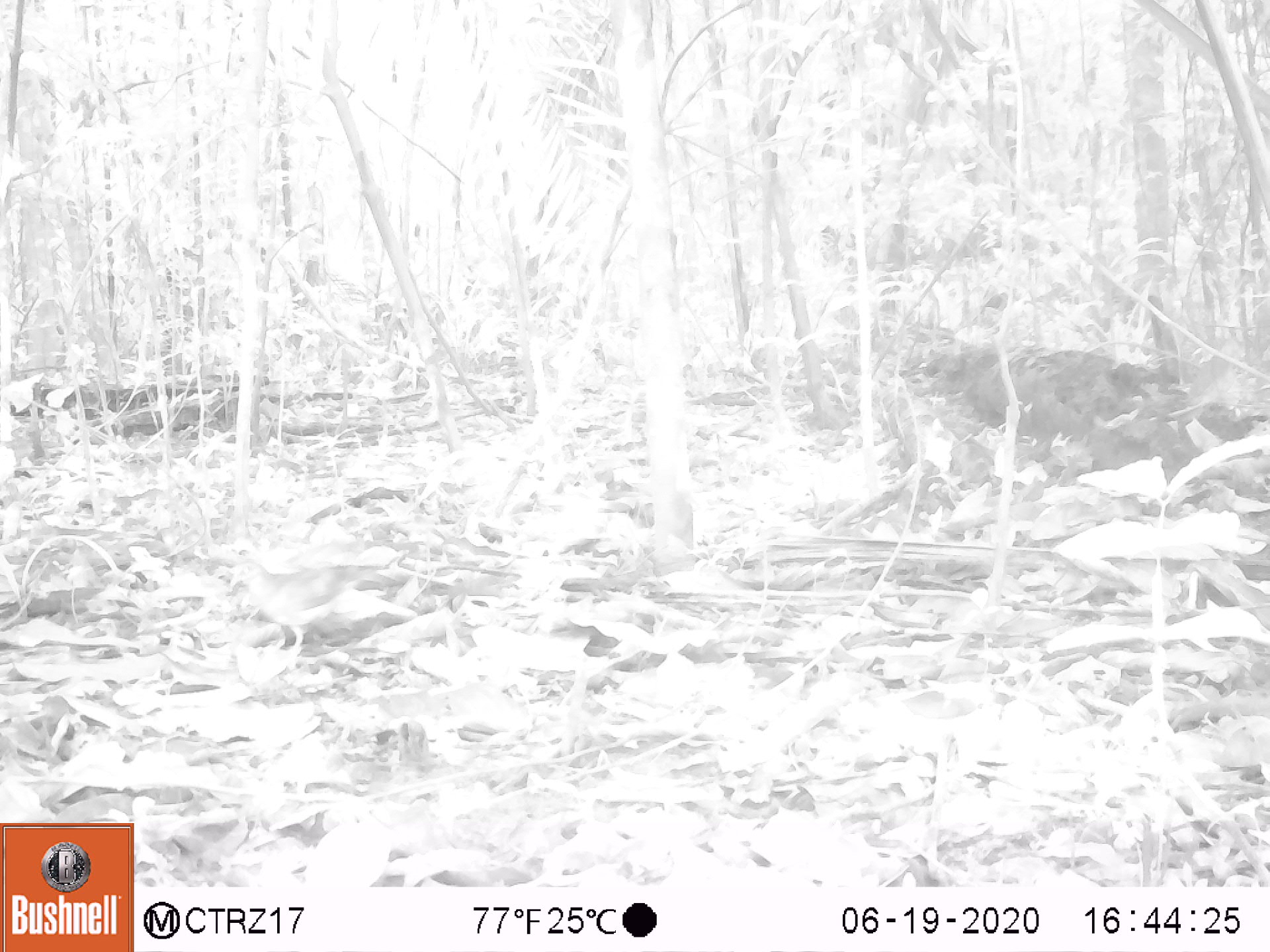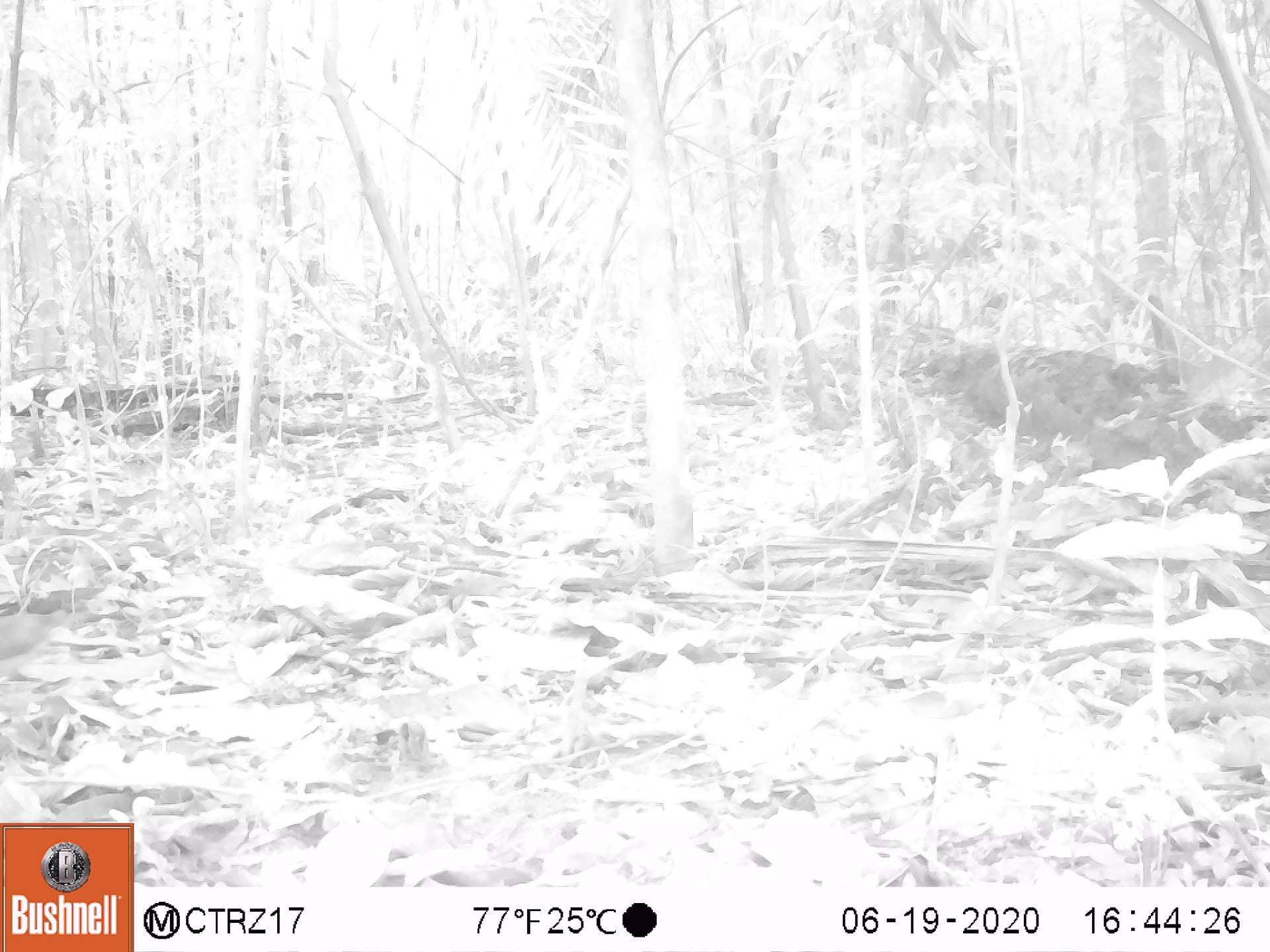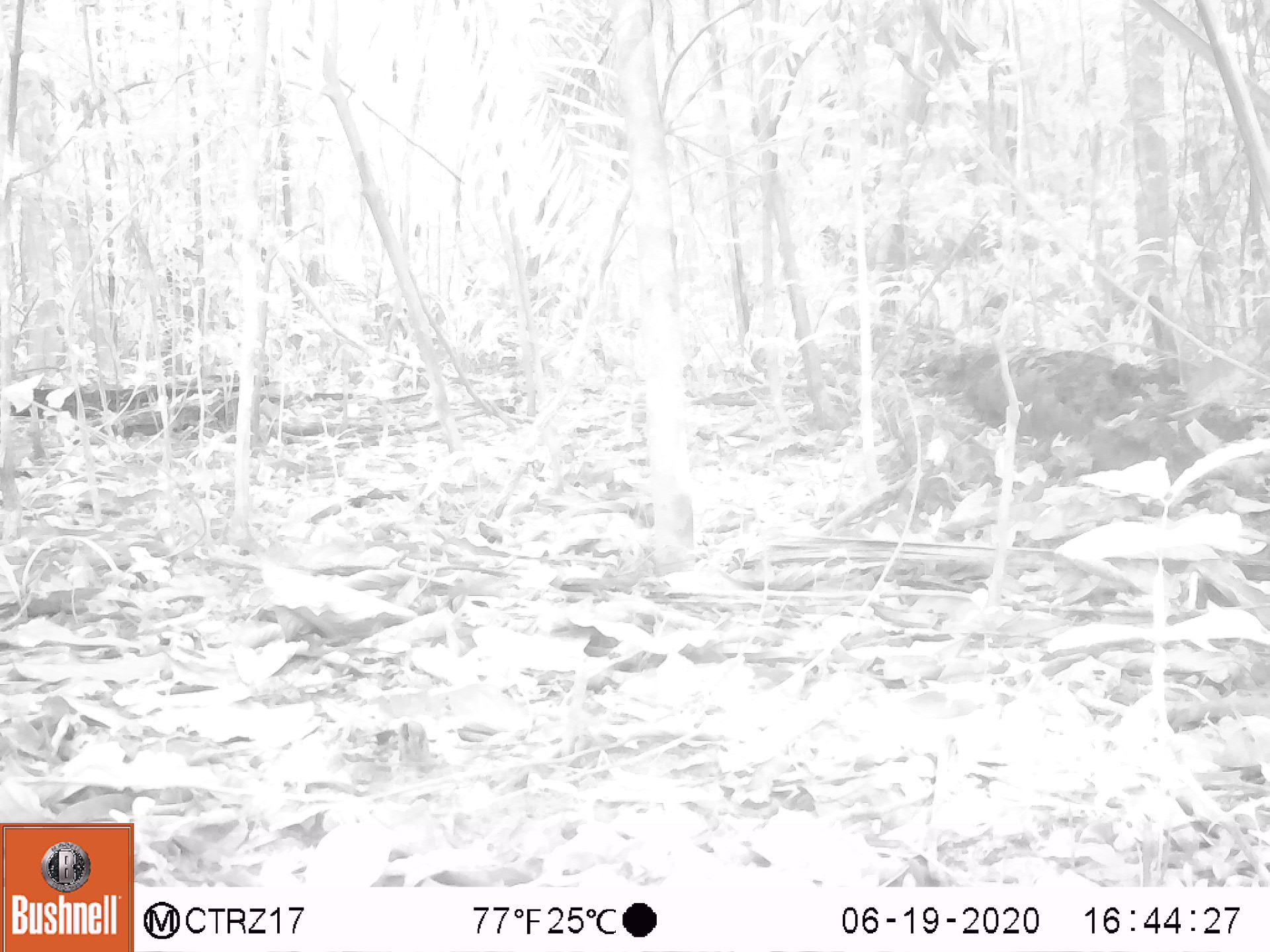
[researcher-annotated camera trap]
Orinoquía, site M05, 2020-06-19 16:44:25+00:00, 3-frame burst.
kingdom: Animalia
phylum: Chordata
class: Aves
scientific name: Aves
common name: bird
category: unknown bird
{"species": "unknown bird (bird) (Aves)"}